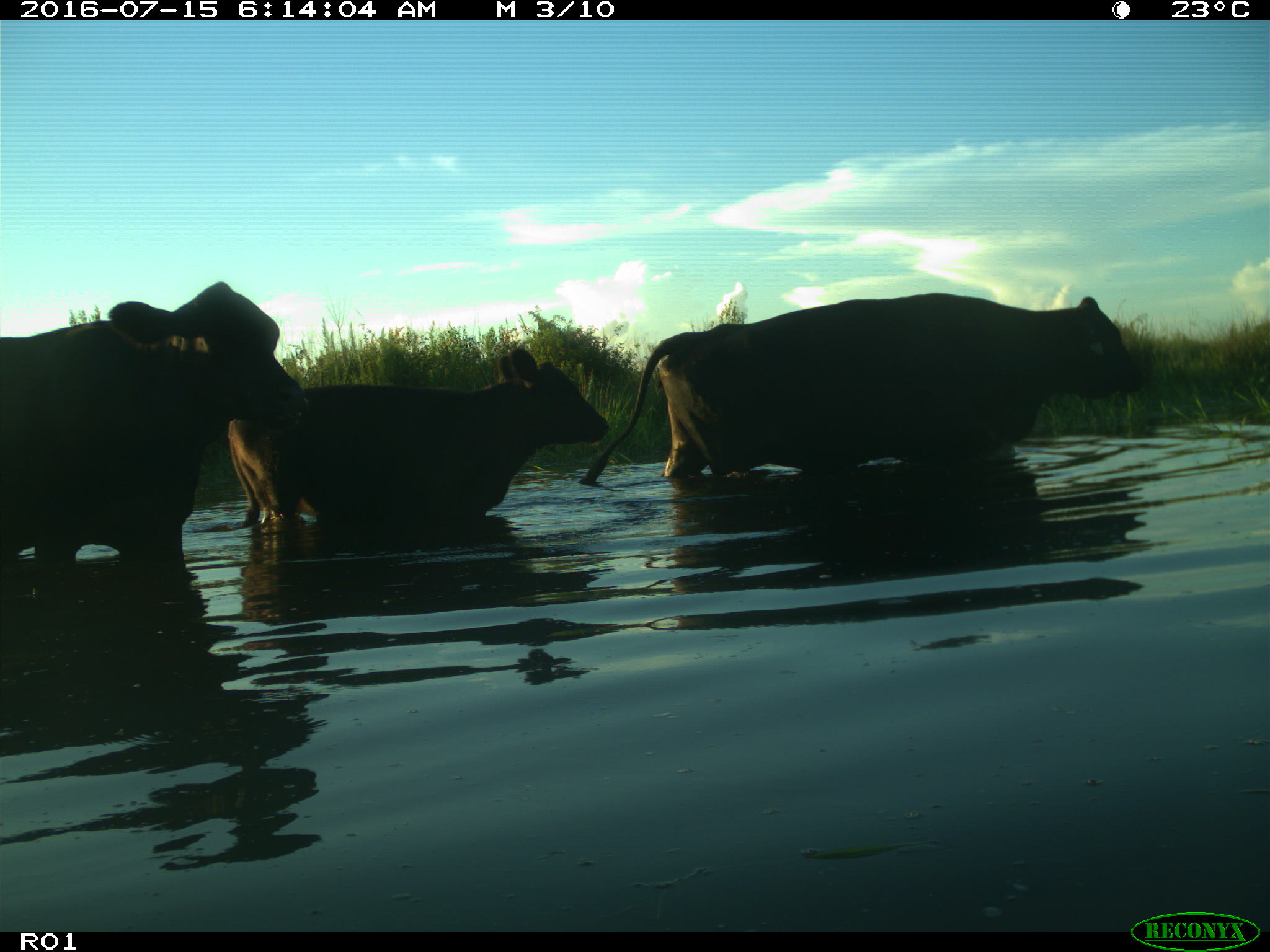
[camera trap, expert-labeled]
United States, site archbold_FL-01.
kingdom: Animalia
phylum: Chordata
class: Mammalia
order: Artiodactyla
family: Bovidae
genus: Bos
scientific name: Bos taurus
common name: domestic cow